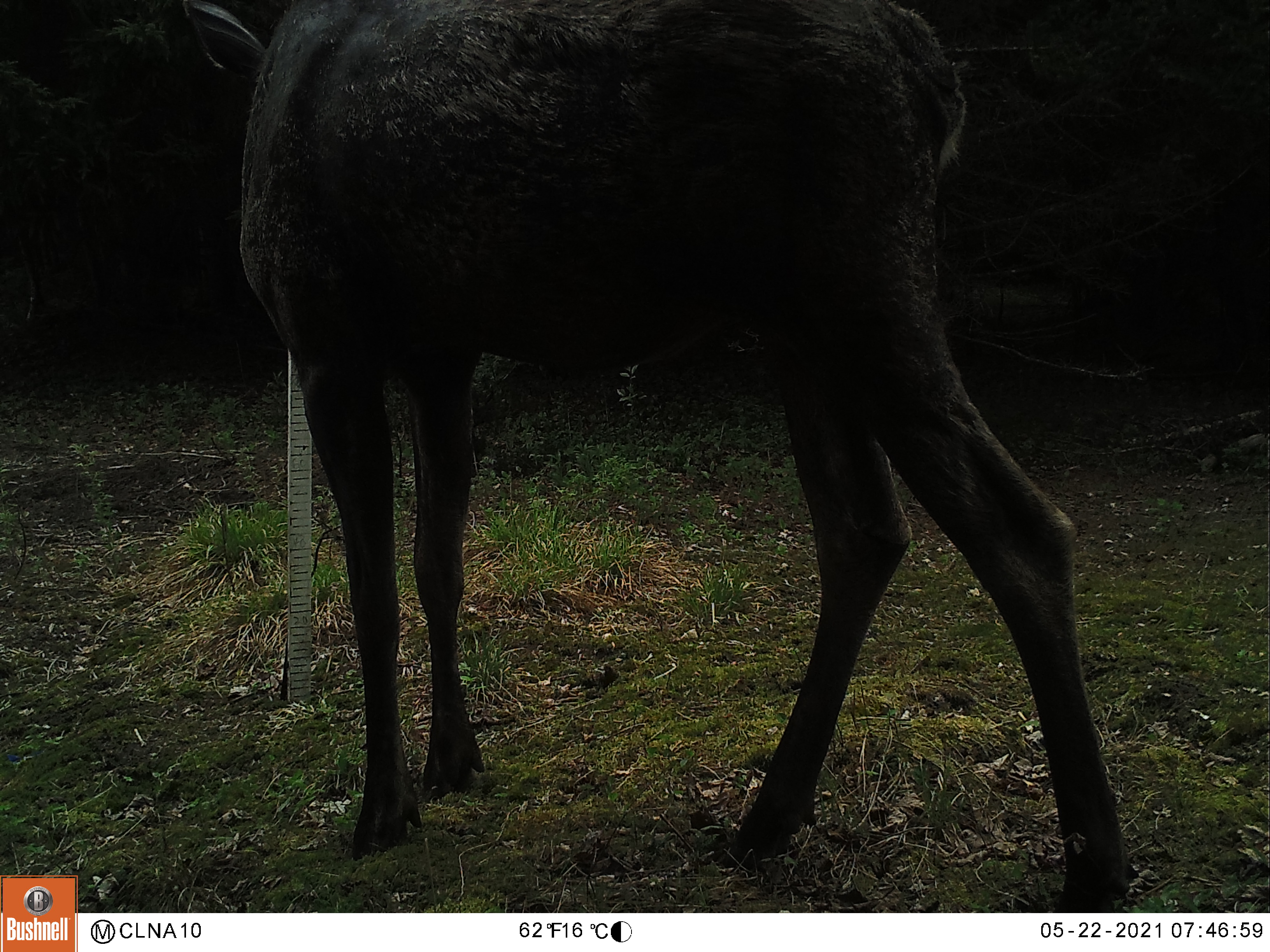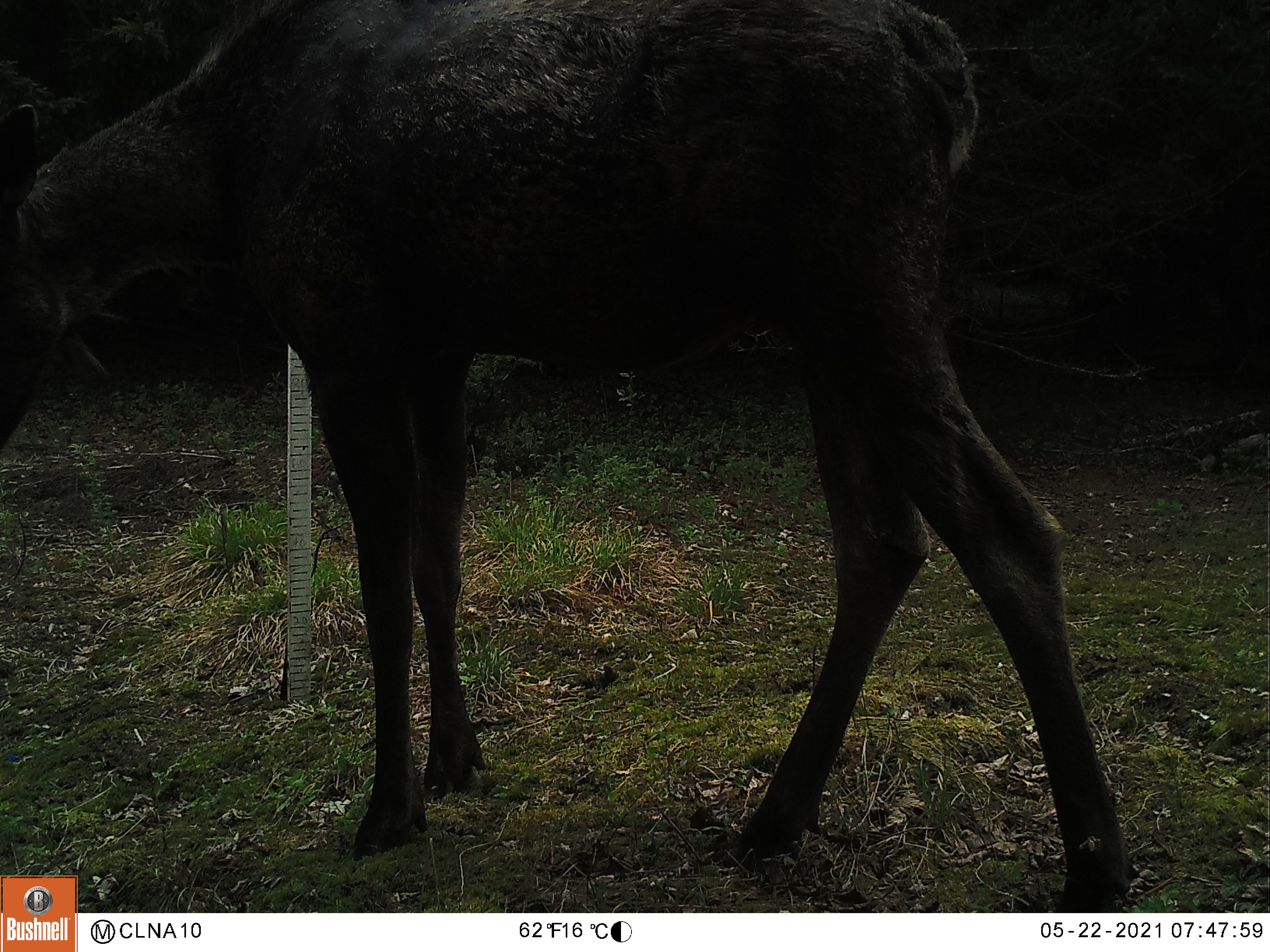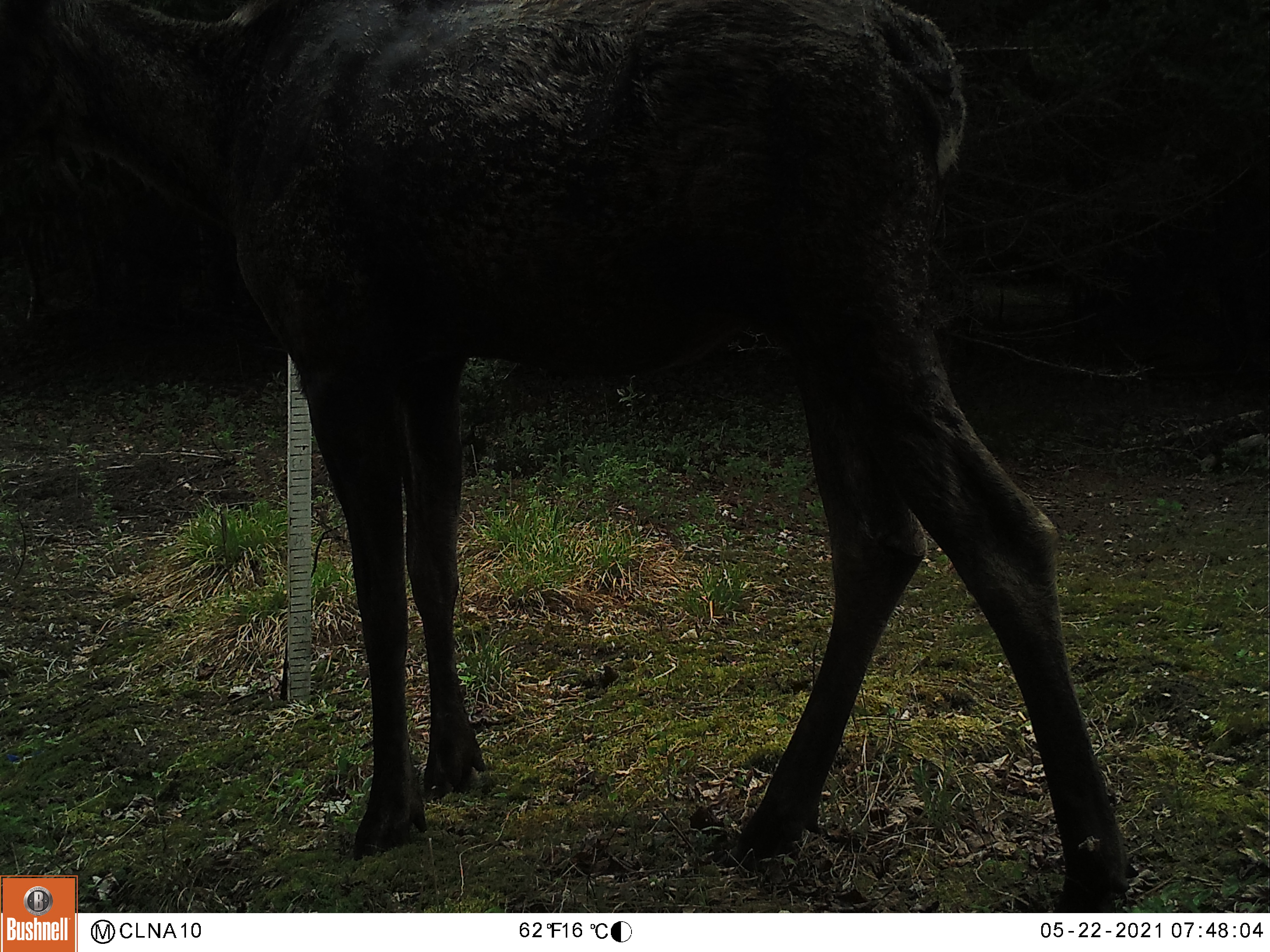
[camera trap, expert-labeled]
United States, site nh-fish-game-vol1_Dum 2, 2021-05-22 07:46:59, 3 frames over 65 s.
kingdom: Animalia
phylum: Chordata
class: Mammalia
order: Artiodactyla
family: Cervidae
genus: Alces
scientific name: Alces alces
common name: moose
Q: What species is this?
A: Moose (Alces alces).